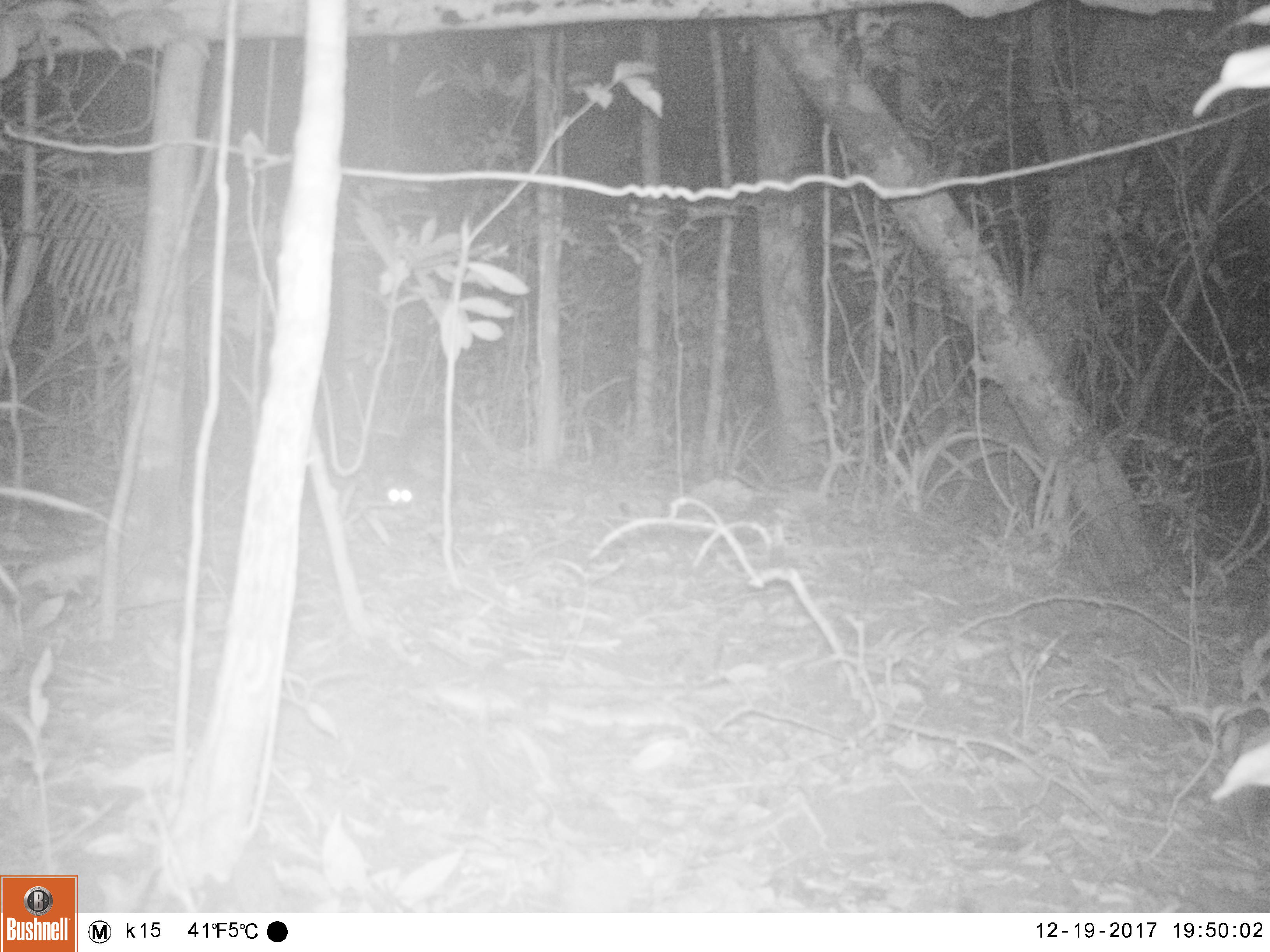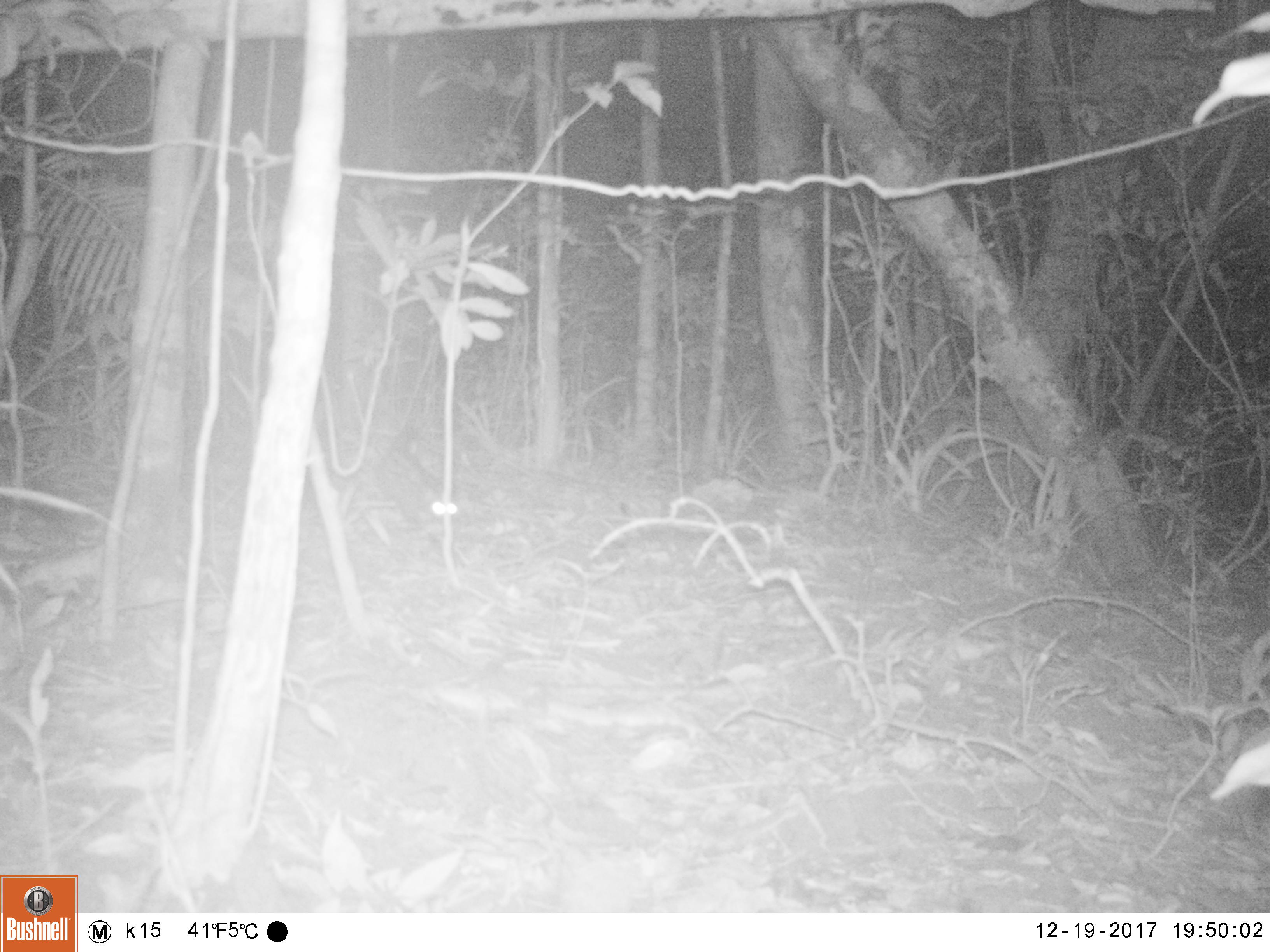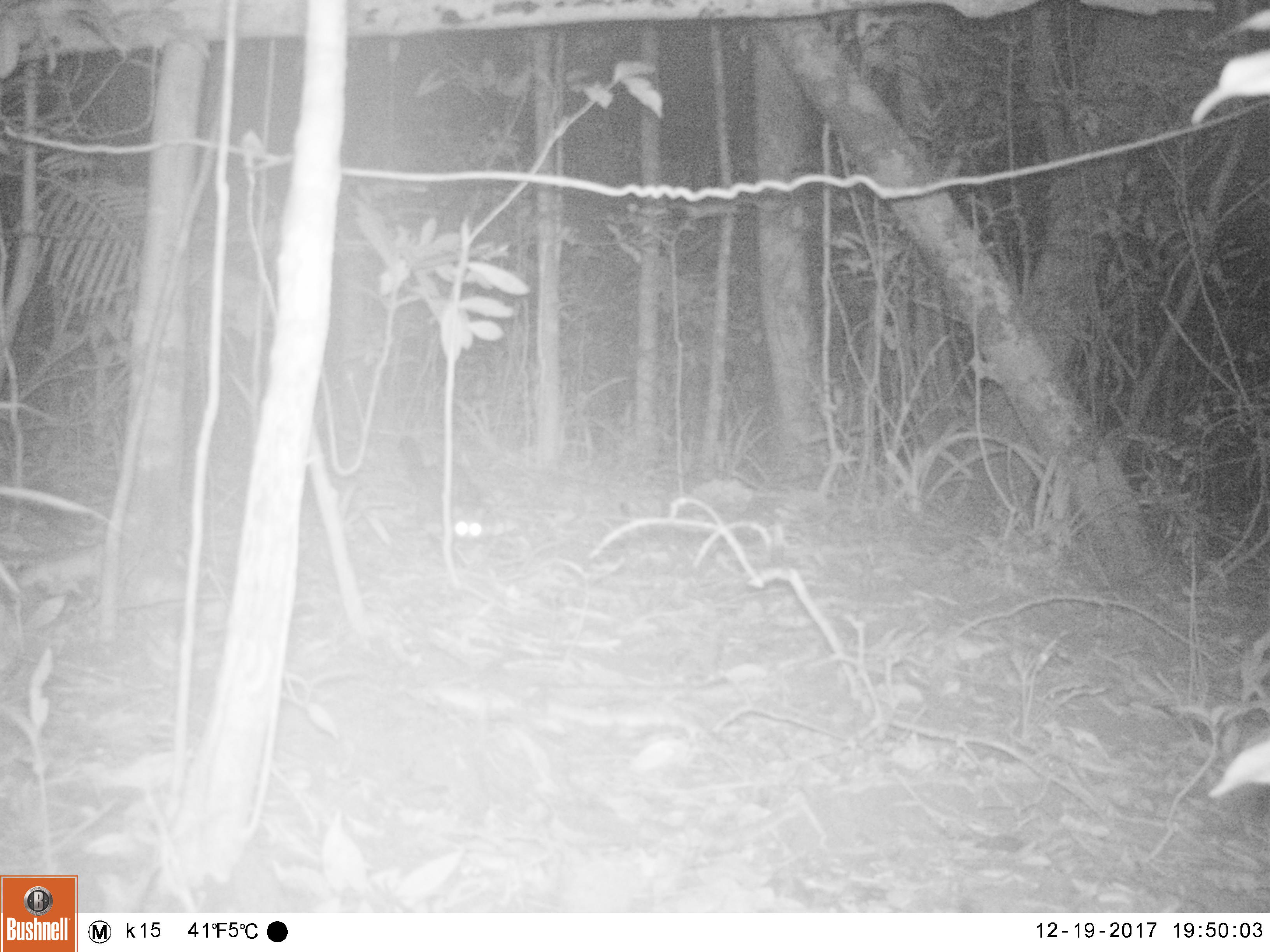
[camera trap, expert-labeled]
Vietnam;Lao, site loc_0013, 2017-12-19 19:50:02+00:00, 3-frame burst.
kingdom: Animalia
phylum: Chordata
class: Mammalia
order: Carnivora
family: Viverridae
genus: Paradoxurus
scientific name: Paradoxurus hermaphroditus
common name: common palm civet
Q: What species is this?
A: Common palm civet (Paradoxurus hermaphroditus).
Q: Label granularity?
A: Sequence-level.